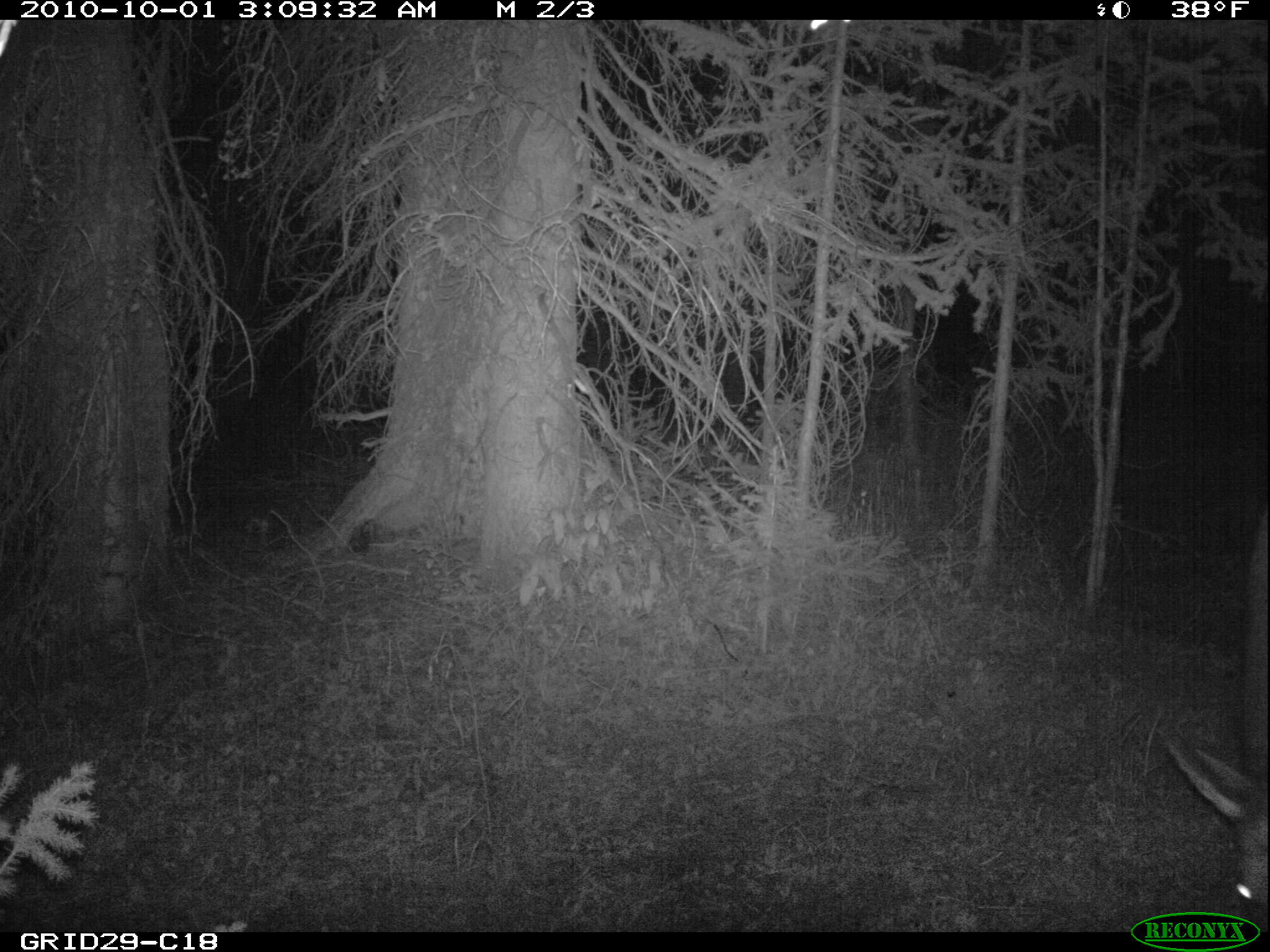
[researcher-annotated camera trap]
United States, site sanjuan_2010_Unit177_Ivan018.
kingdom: Animalia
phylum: Chordata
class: Mammalia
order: Artiodactyla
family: Cervidae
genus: Cervus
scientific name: Cervus elaphus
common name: red deer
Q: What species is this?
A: Cervus elaphus (red deer).